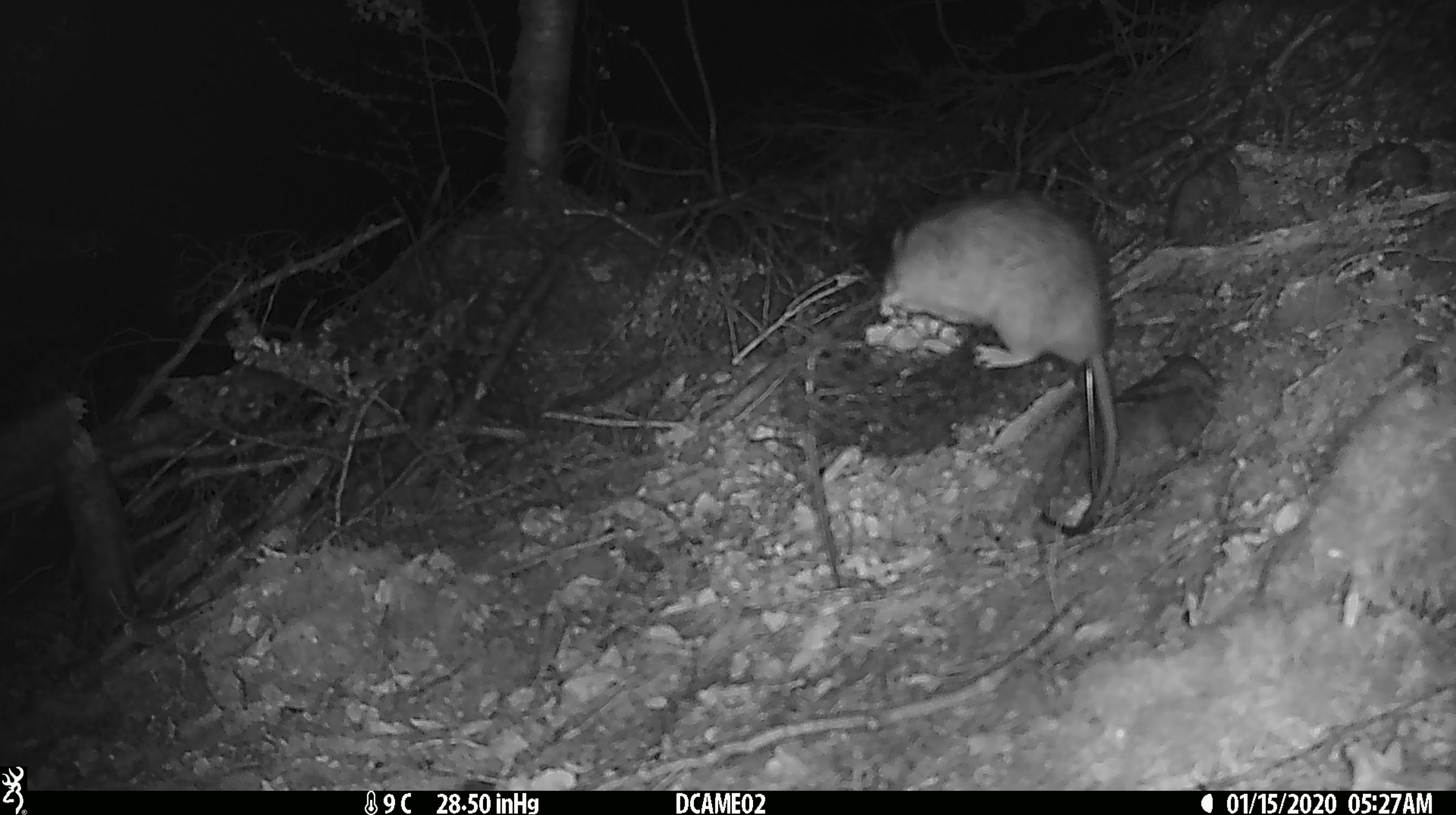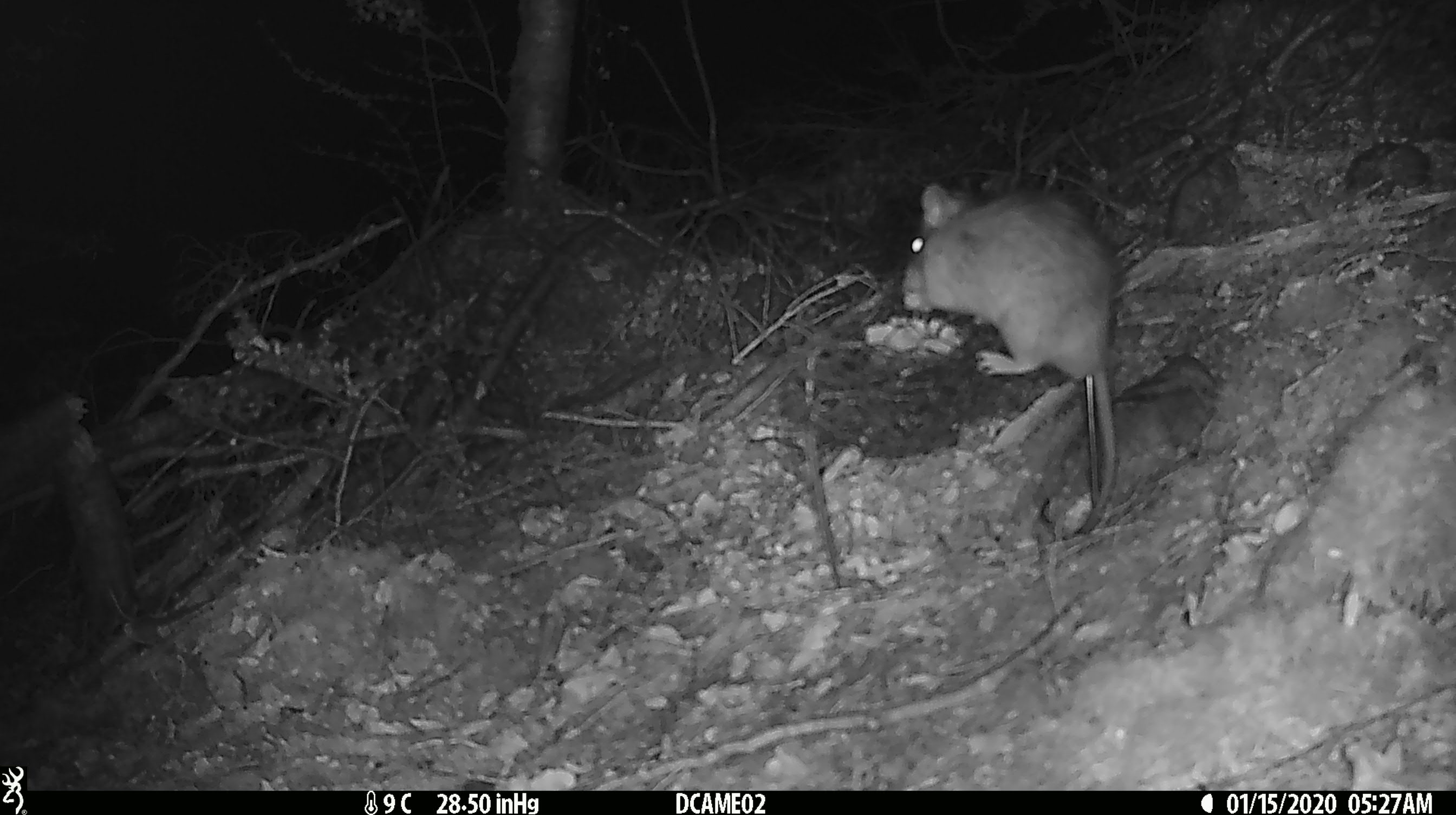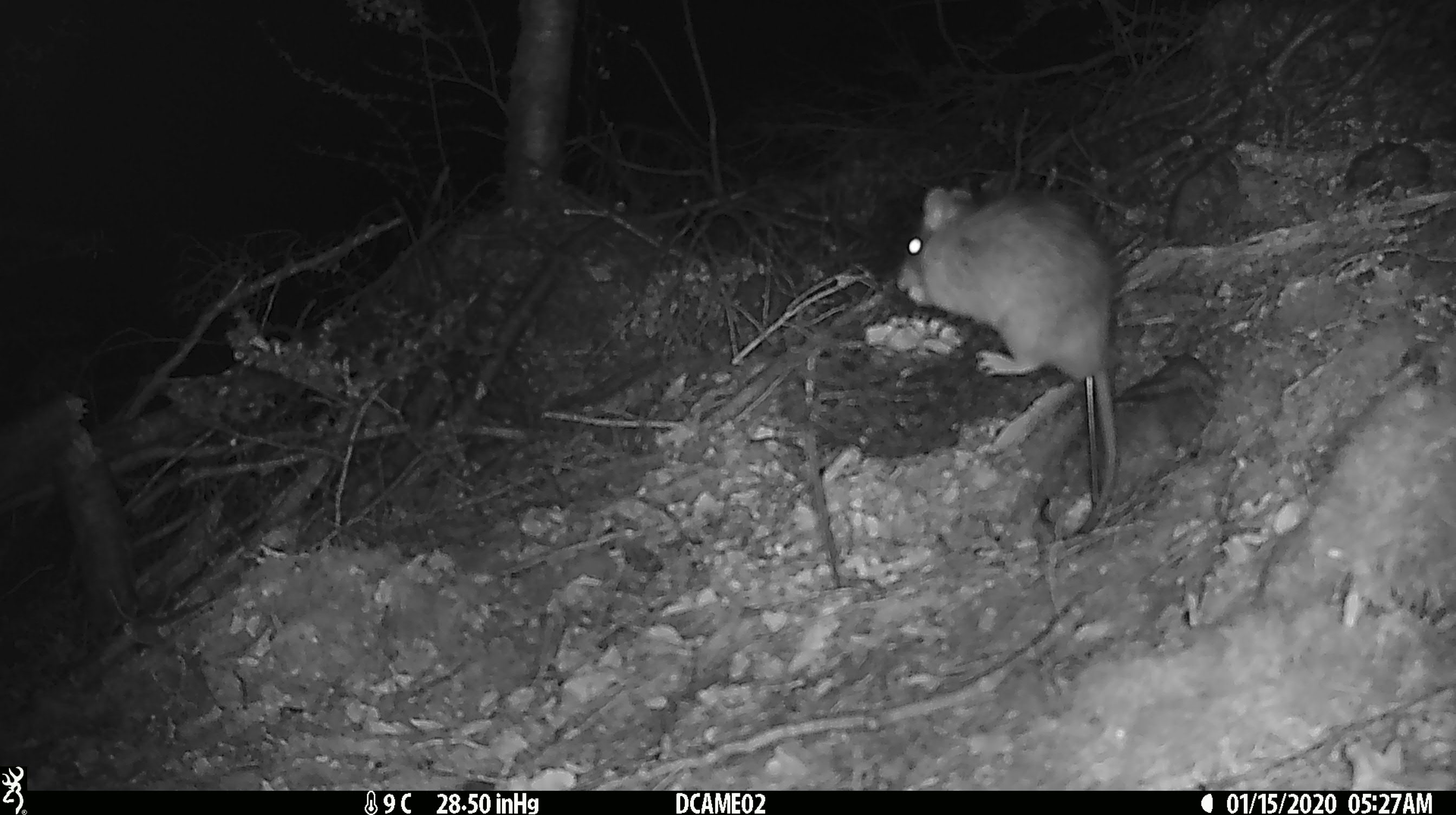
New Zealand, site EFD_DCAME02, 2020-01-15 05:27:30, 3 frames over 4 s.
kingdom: Animalia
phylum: Chordata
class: Mammalia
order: Rodentia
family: Muridae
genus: Rattus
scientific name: Rattus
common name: rat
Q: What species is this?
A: Rat (Rattus).